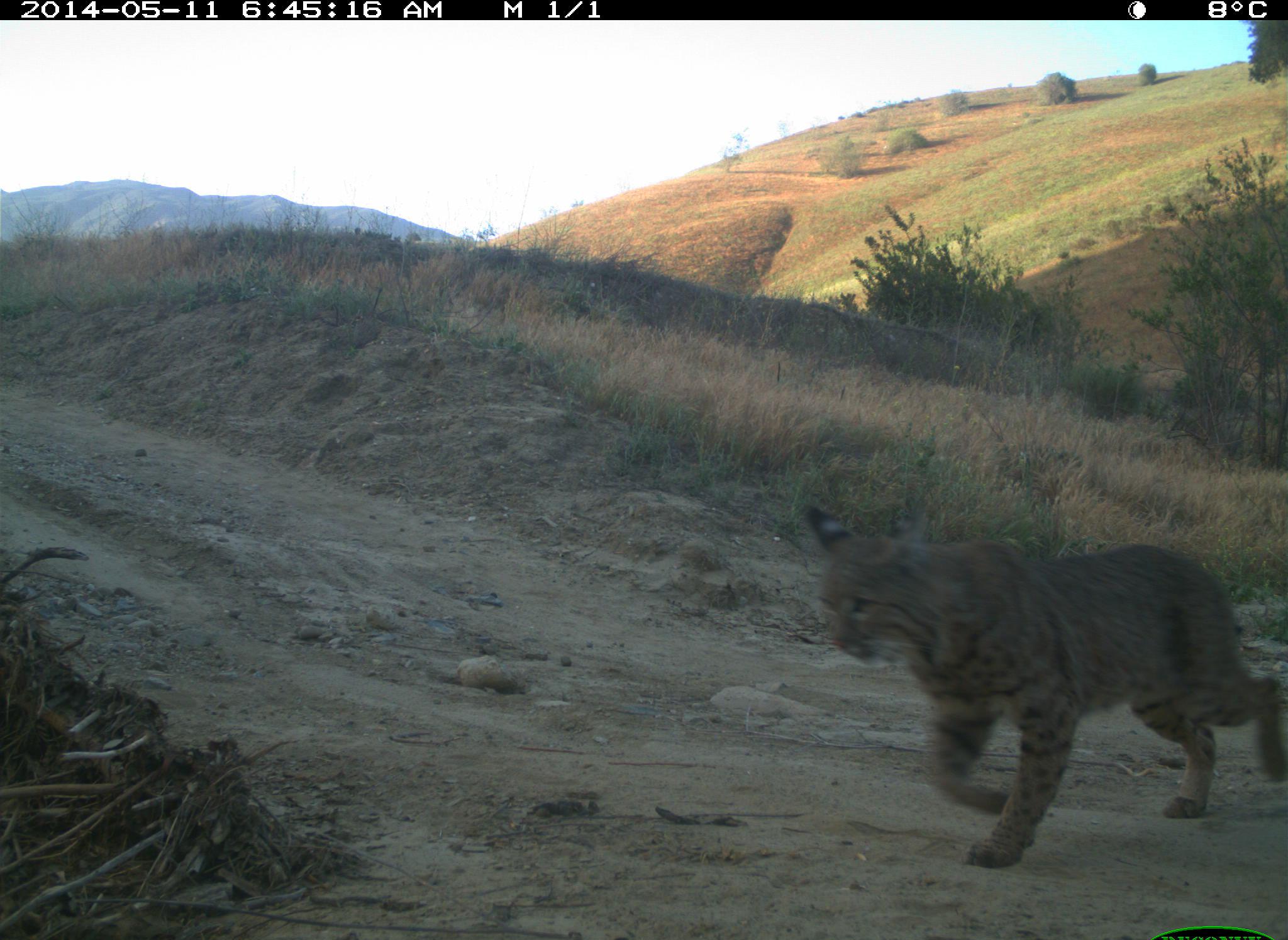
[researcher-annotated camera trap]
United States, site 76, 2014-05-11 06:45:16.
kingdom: Animalia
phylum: Chordata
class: Mammalia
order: Carnivora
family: Felidae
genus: Lynx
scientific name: Lynx rufus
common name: bobcat